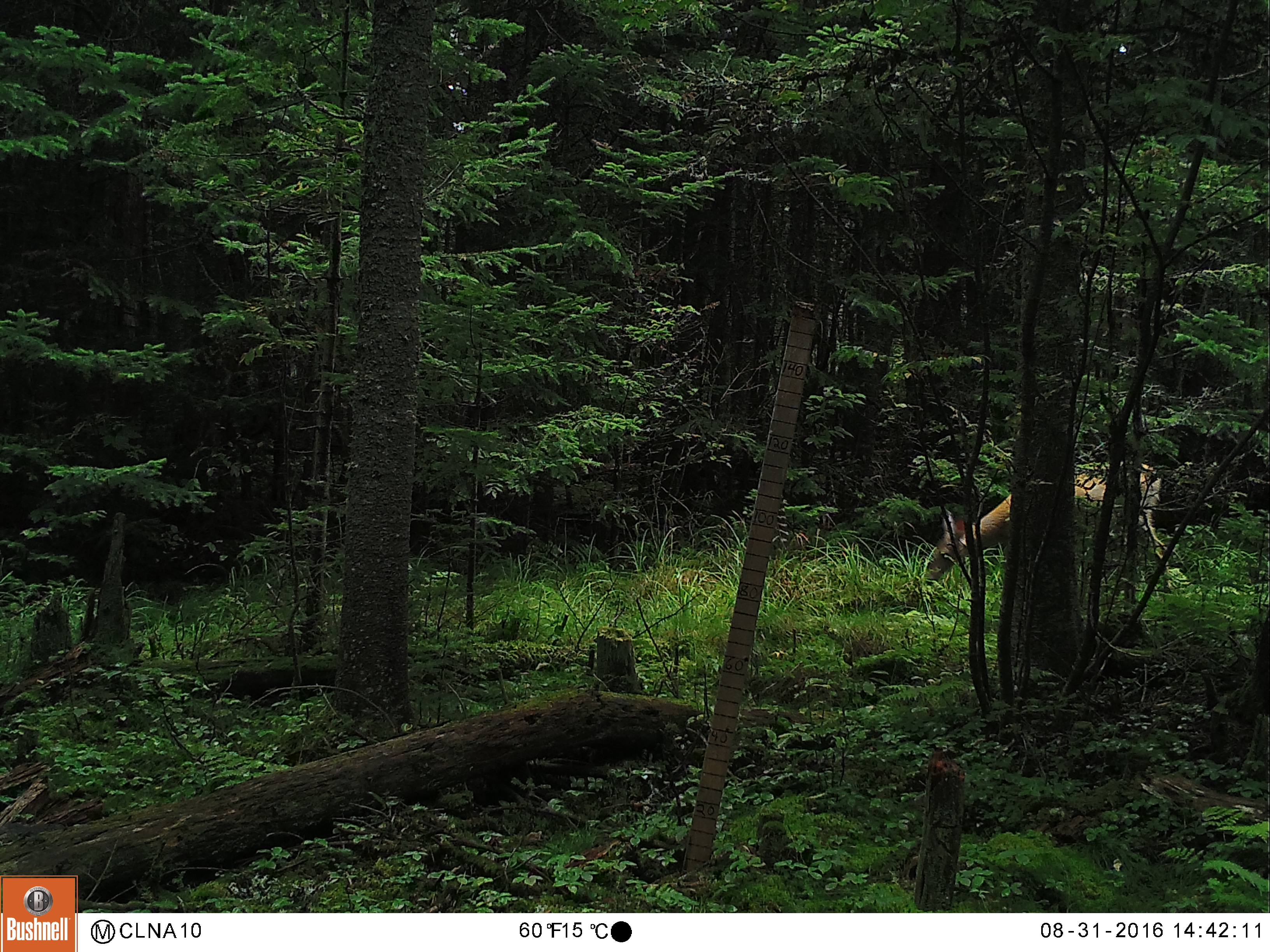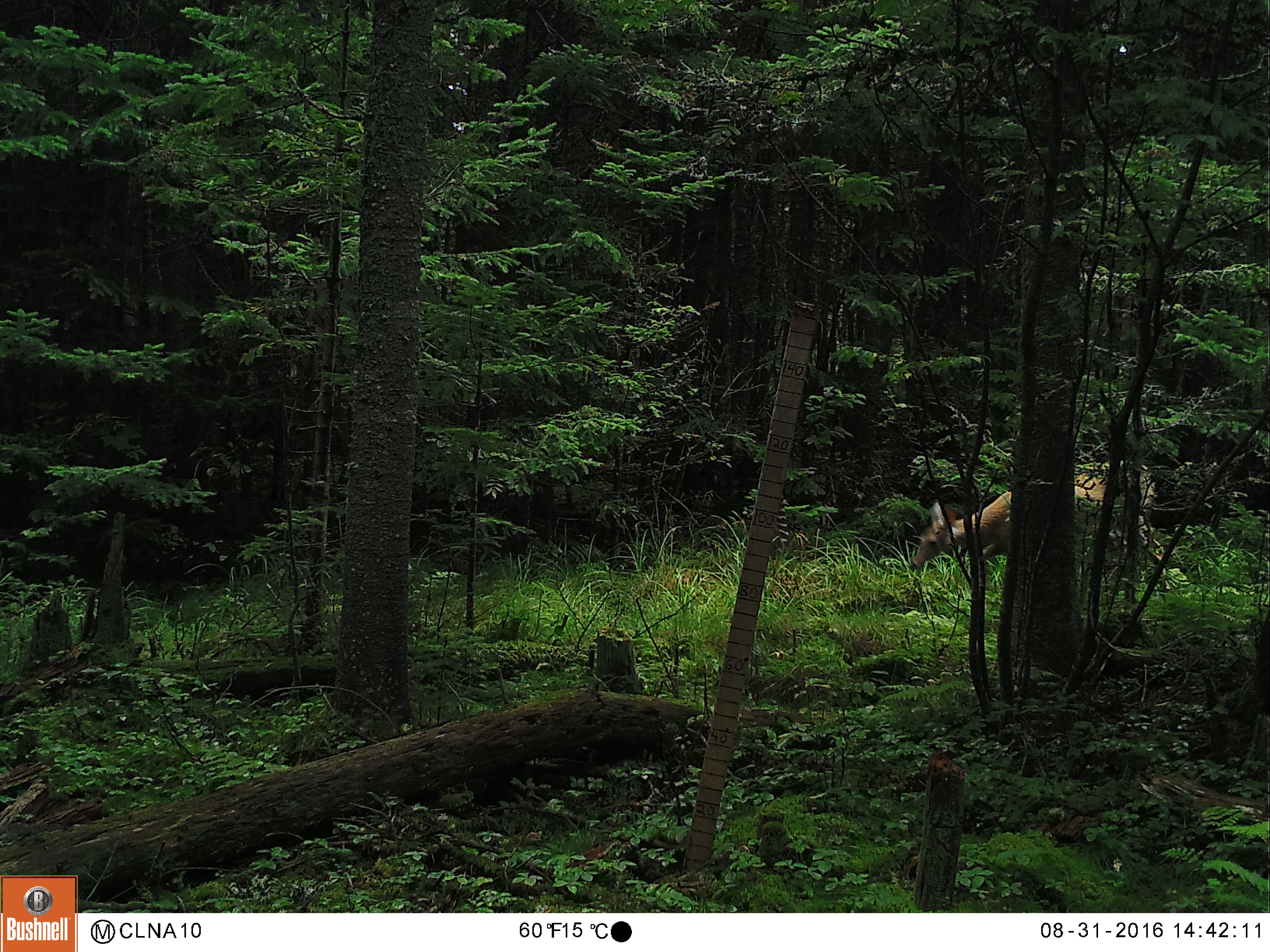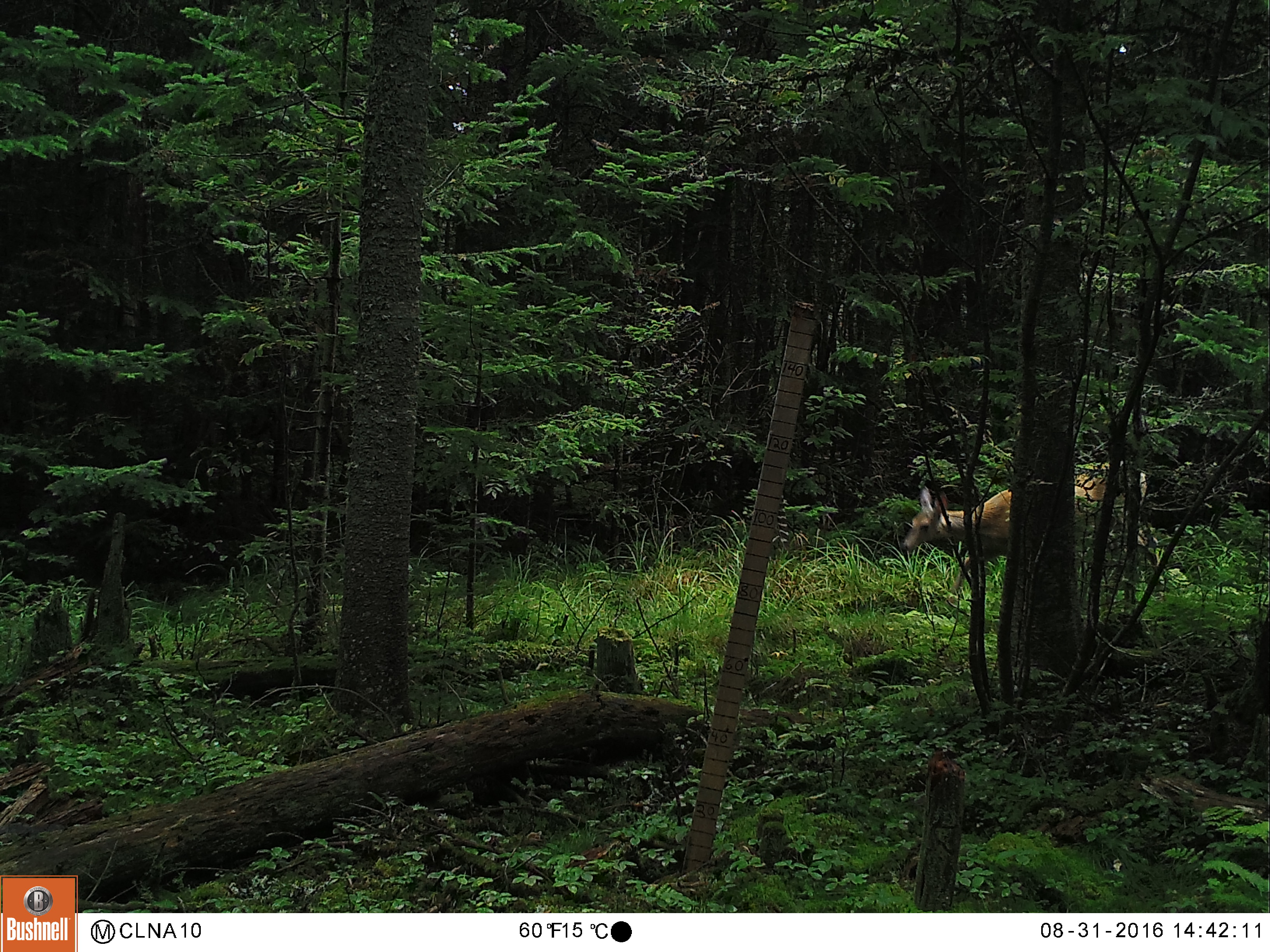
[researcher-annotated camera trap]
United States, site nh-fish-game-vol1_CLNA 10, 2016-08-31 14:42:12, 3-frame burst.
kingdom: Animalia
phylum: Chordata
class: Mammalia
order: Artiodactyla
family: Cervidae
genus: Odocoileus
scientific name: Odocoileus virginianus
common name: white-tailed deer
White-tailed deer (Odocoileus virginianus).